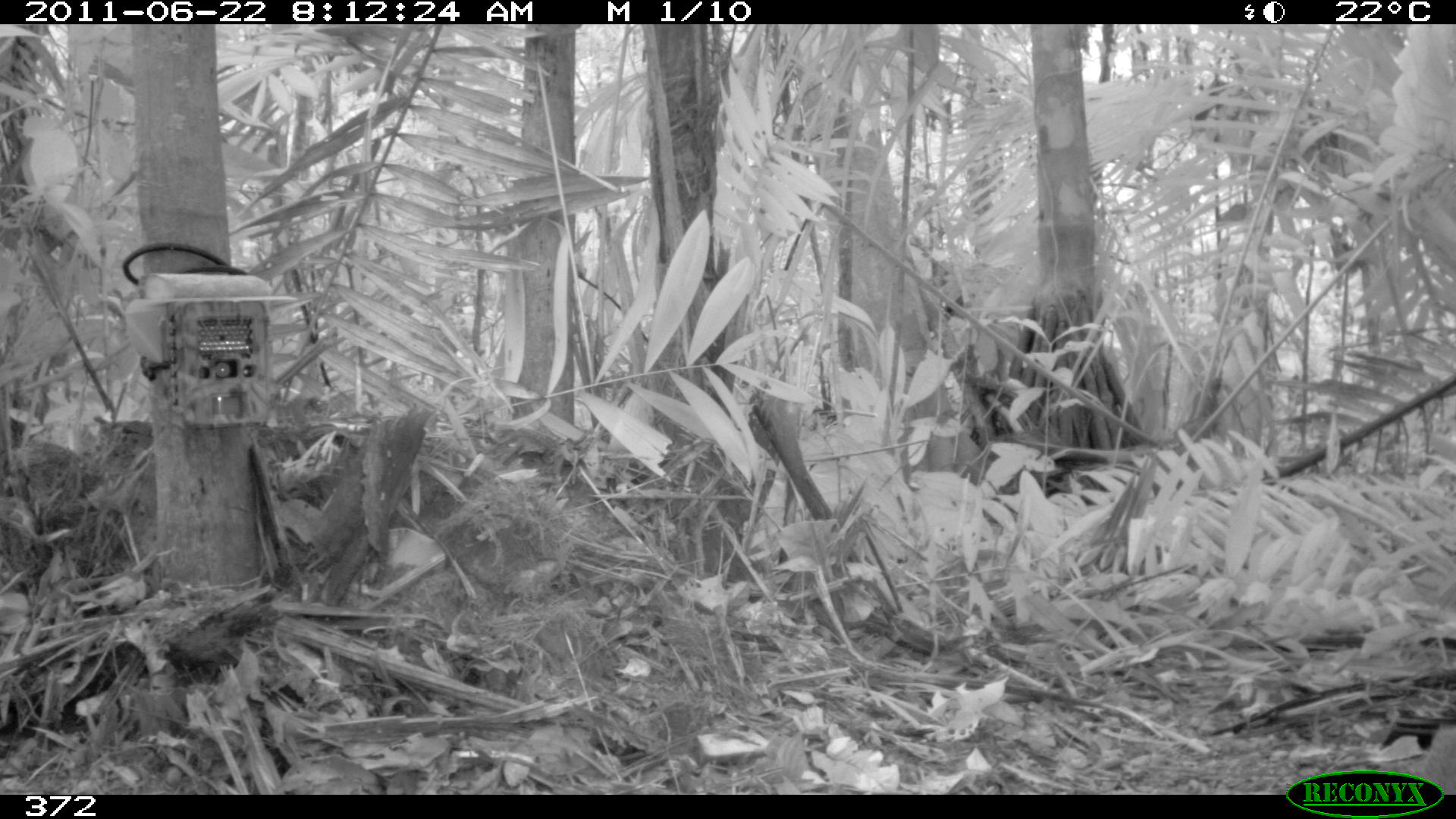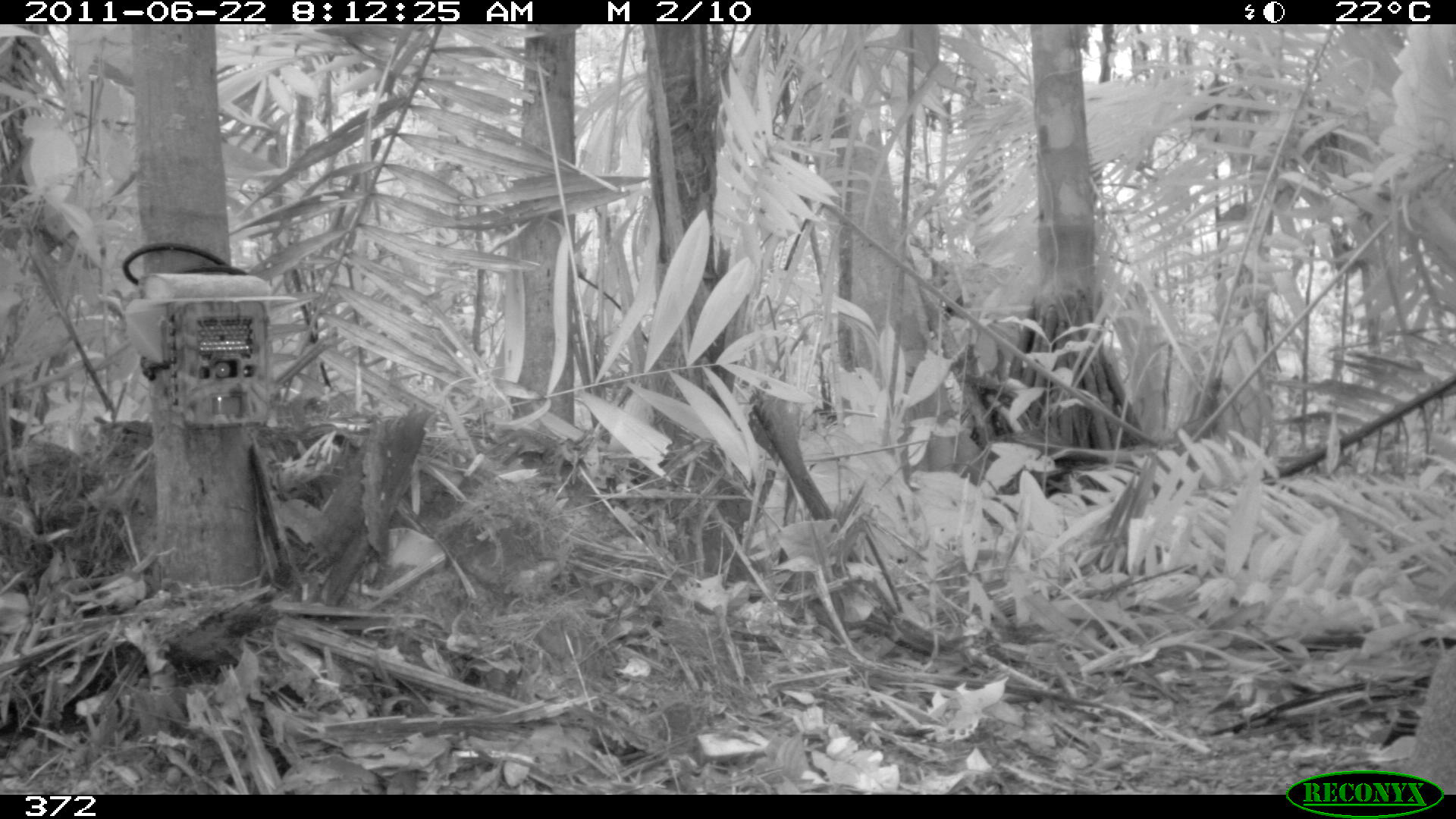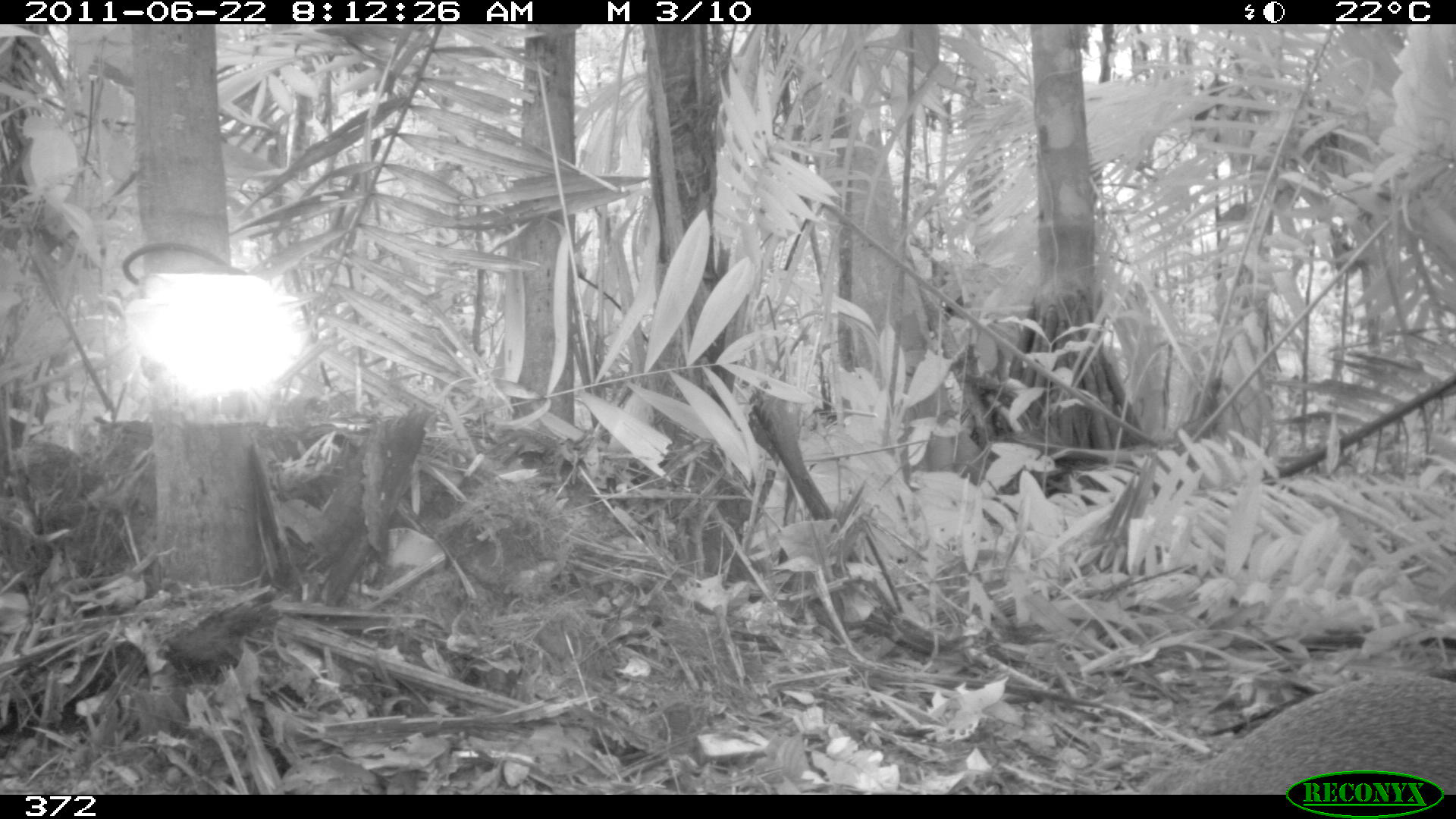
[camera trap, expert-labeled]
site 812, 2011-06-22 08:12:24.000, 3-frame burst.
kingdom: Animalia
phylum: Chordata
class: Mammalia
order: Rodentia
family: Dasyproctidae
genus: Dasyprocta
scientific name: Dasyprocta punctata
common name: central american agouti